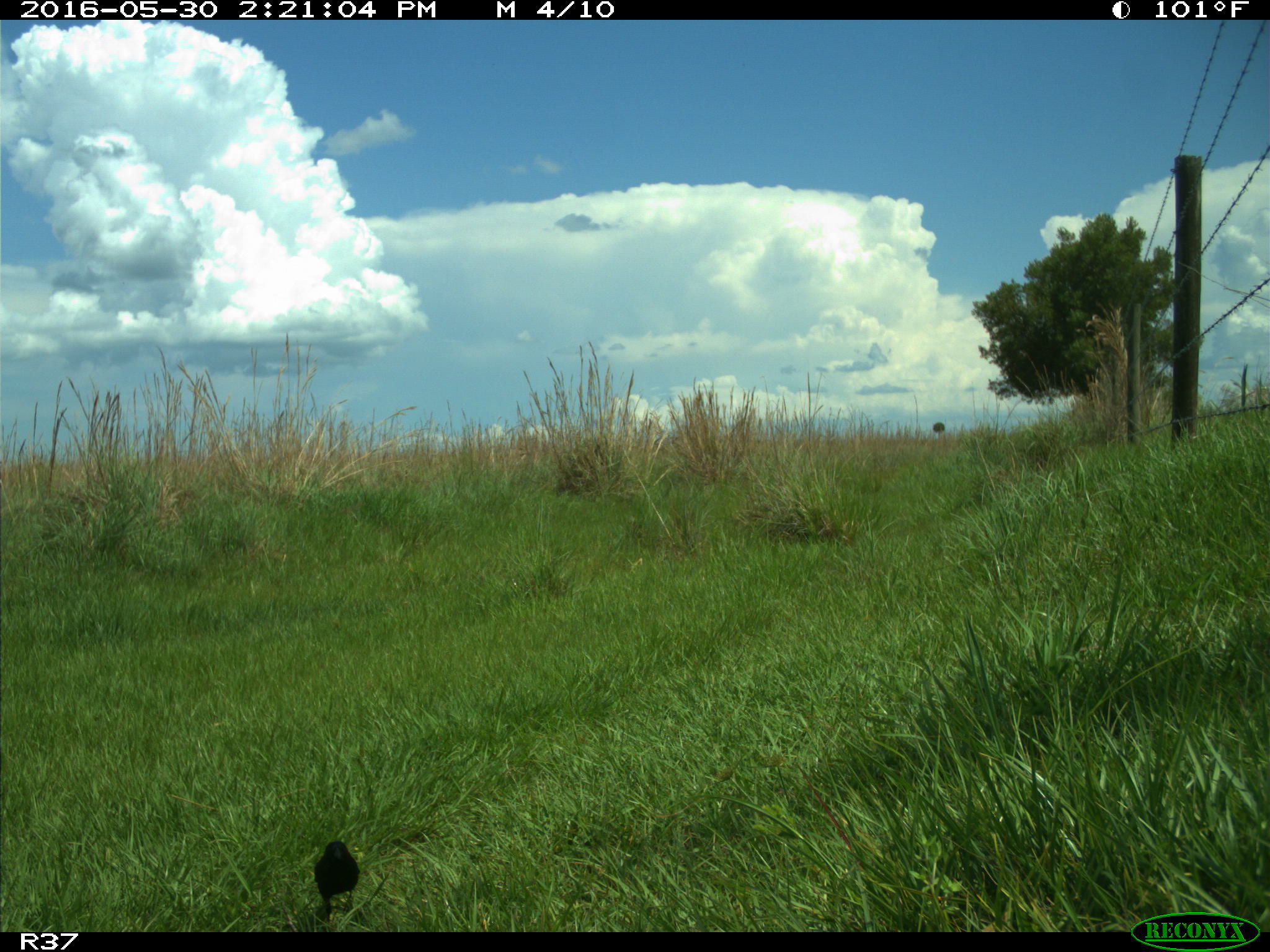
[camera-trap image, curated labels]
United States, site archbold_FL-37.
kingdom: Animalia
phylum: Chordata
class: Aves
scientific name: Aves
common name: birds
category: unidentified bird